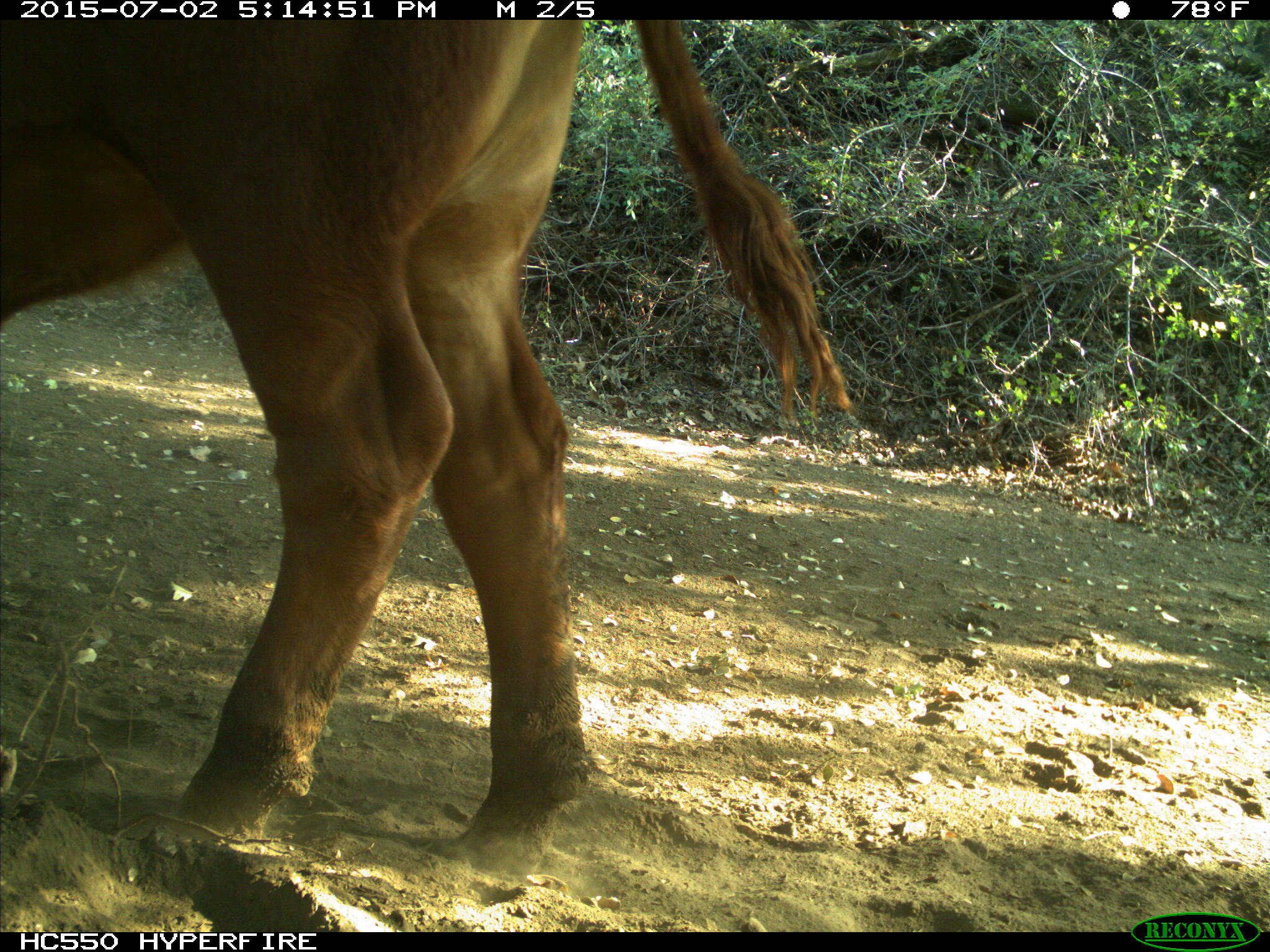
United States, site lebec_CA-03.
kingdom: Animalia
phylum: Chordata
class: Mammalia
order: Artiodactyla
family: Bovidae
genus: Bos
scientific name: Bos taurus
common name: domestic cow